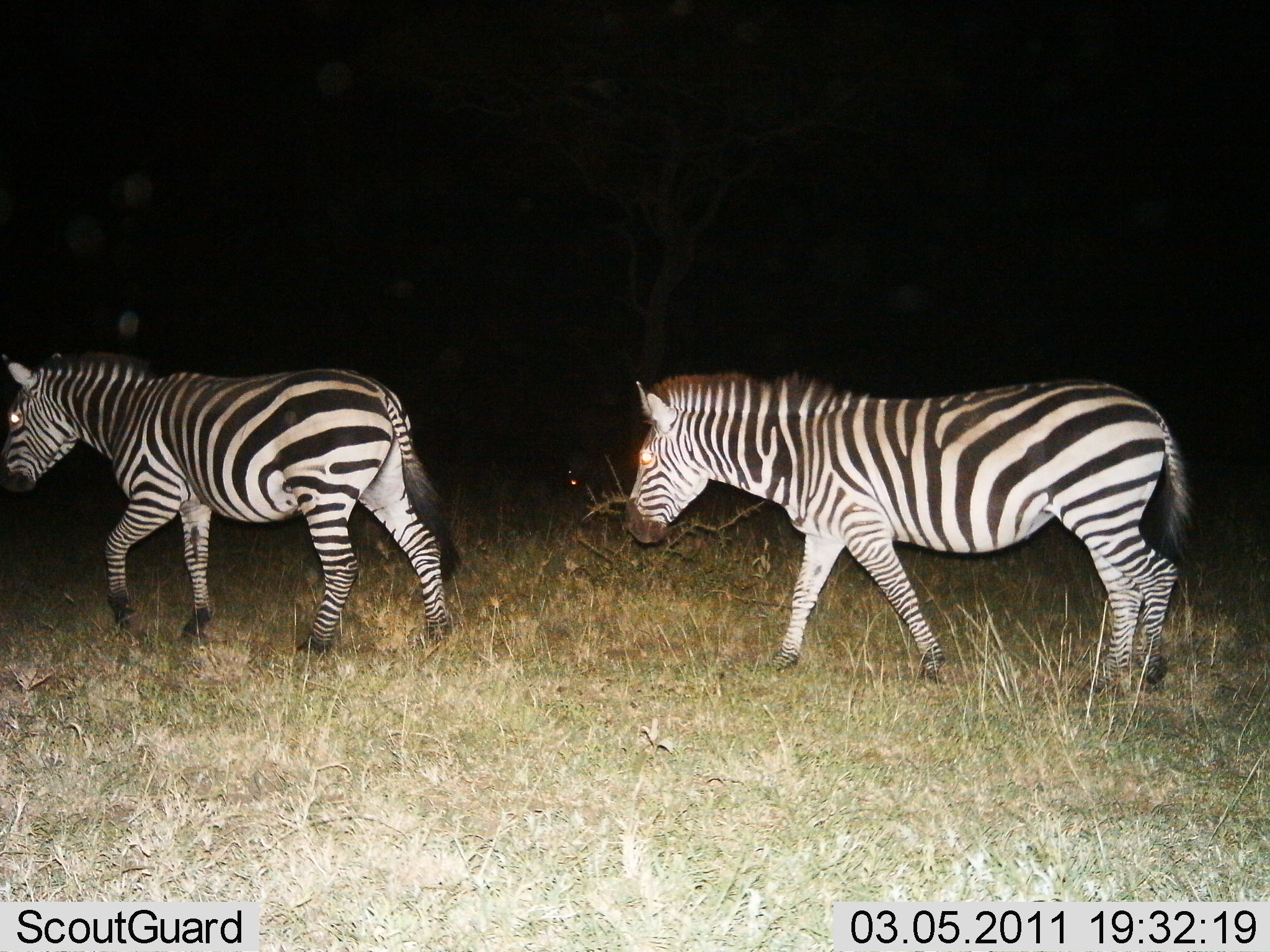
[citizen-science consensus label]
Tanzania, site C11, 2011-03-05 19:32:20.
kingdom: Animalia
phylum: Chordata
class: Mammalia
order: Perissodactyla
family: Equidae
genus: Equus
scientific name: Equus quagga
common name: plains zebra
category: zebra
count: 2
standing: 0%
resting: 0%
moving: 100%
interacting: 0%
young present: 0%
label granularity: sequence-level